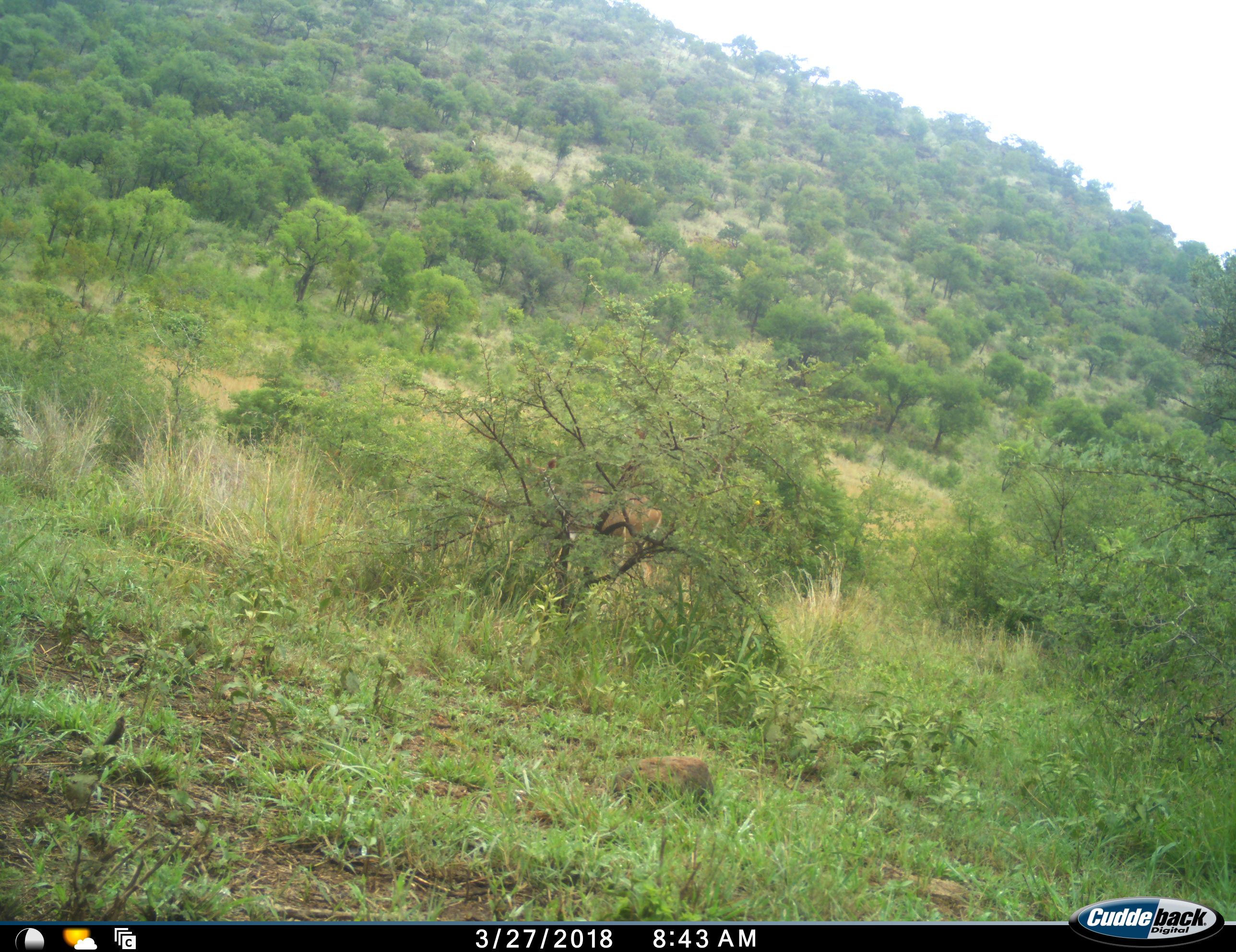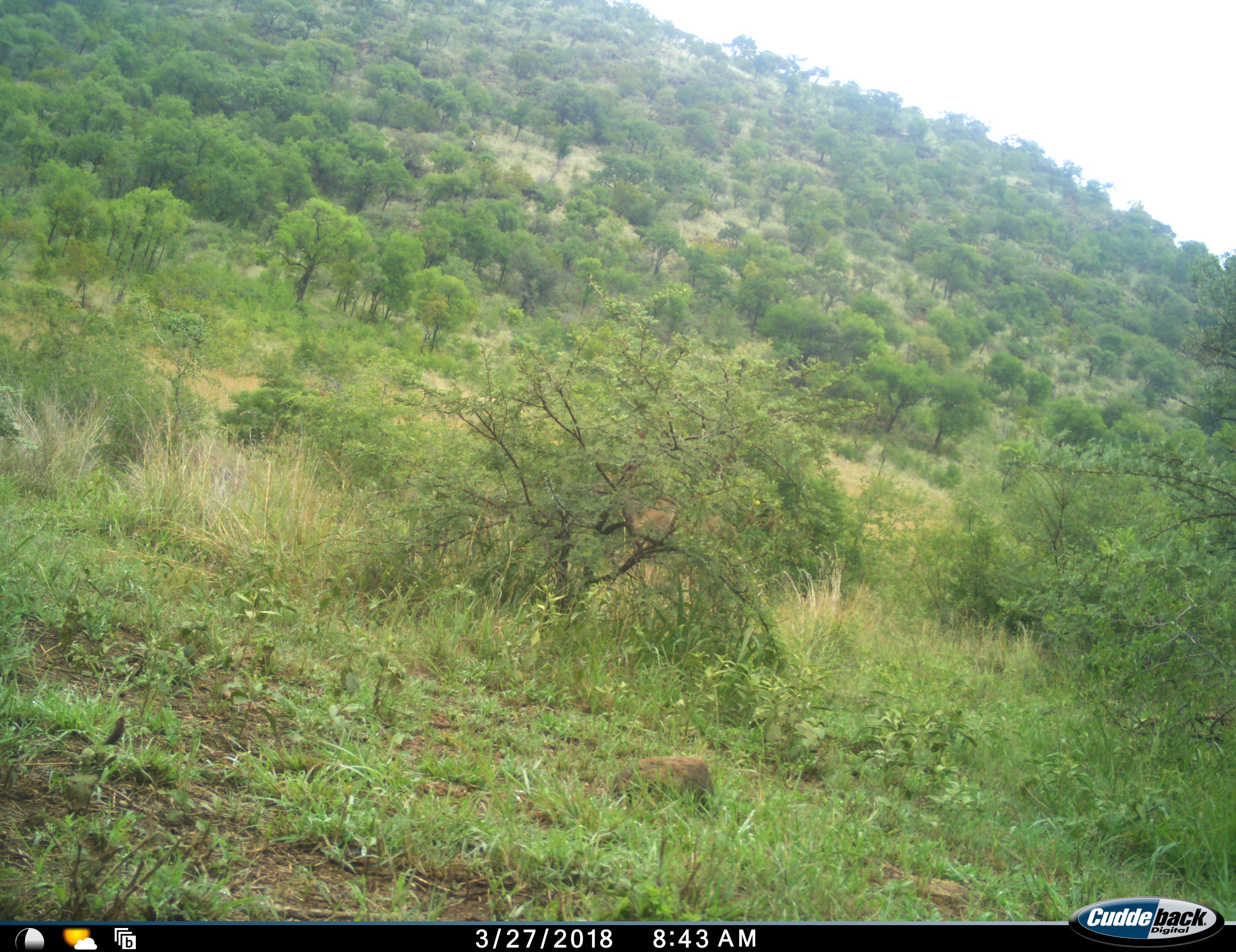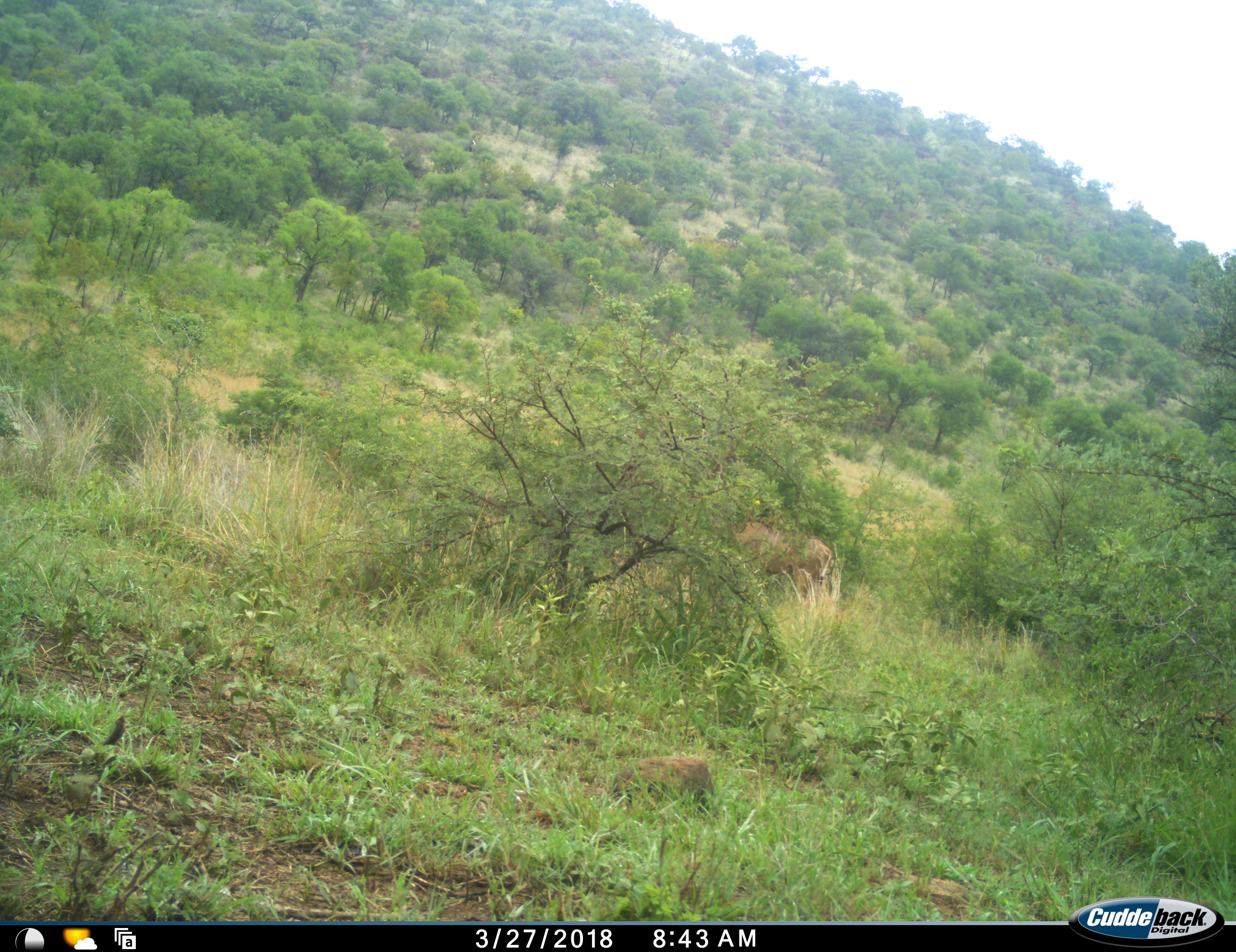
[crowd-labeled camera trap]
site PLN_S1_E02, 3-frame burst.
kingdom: Animalia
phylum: Chordata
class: Mammalia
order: Artiodactyla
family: Bovidae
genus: Tragelaphus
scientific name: Tragelaphus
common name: kudu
Kudu (Tragelaphus), count 1. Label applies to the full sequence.